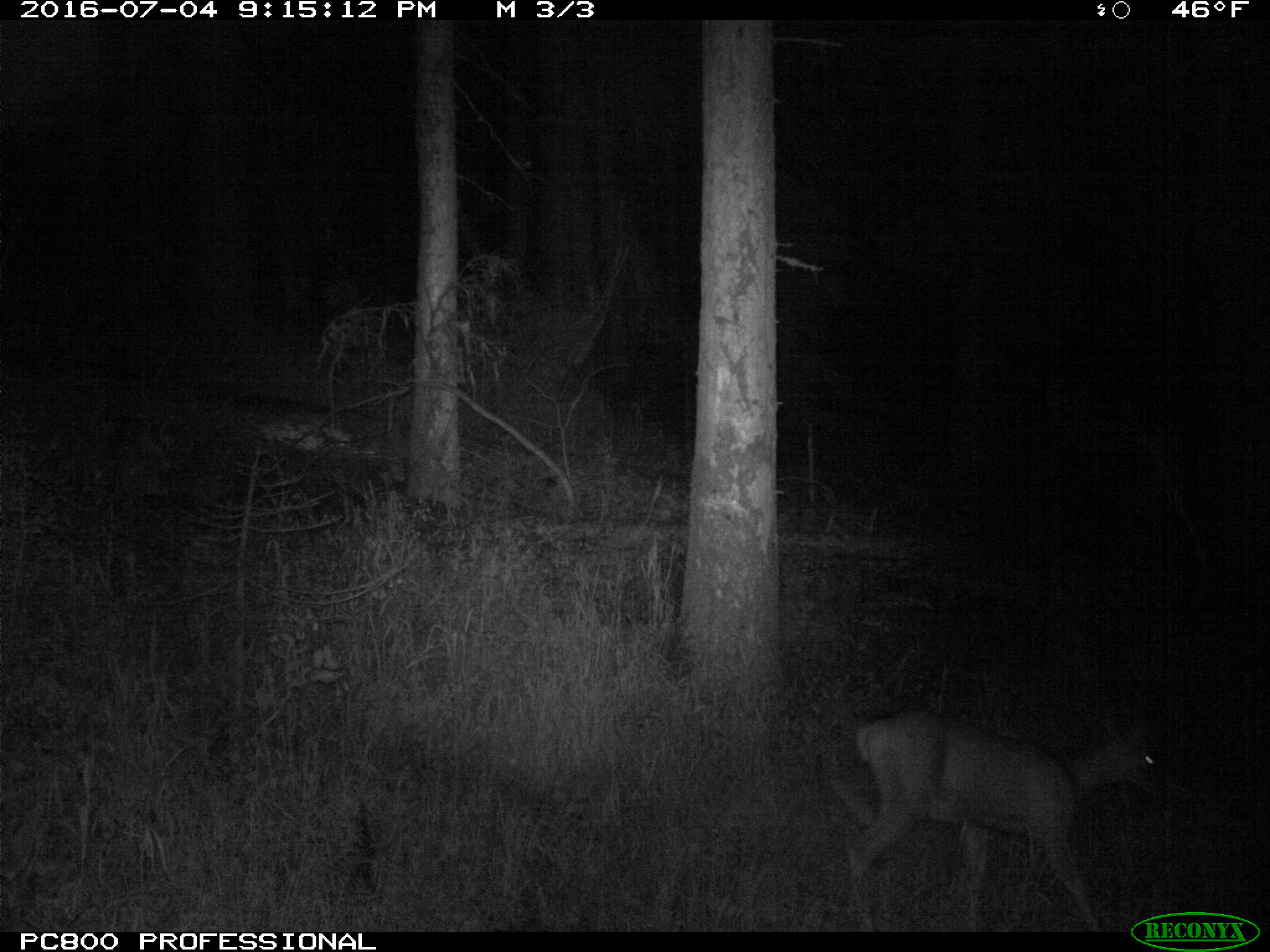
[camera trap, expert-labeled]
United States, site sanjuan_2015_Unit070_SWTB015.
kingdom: Animalia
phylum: Chordata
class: Mammalia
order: Artiodactyla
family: Cervidae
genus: Odocoileus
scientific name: Odocoileus hemionus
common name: mule deer